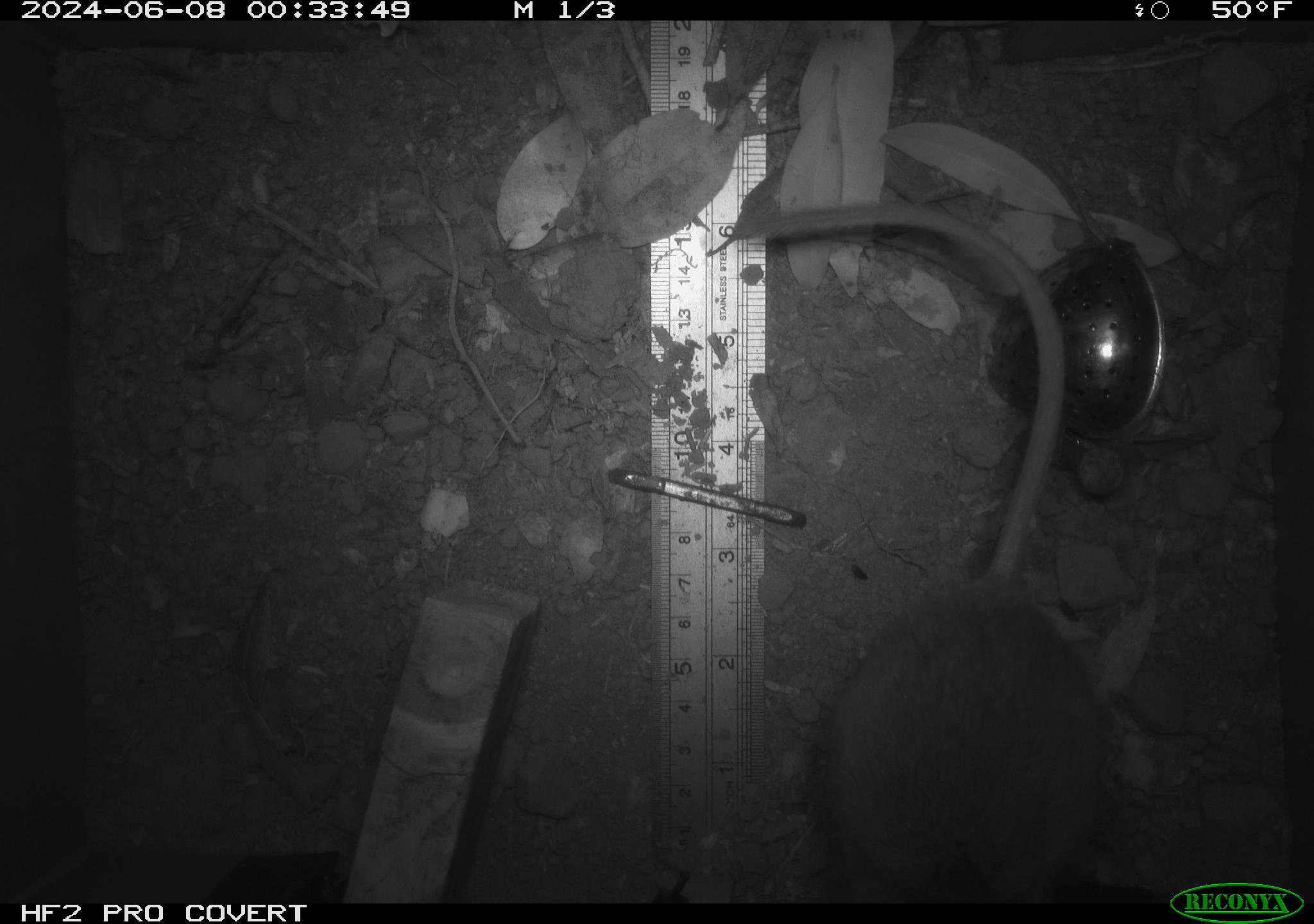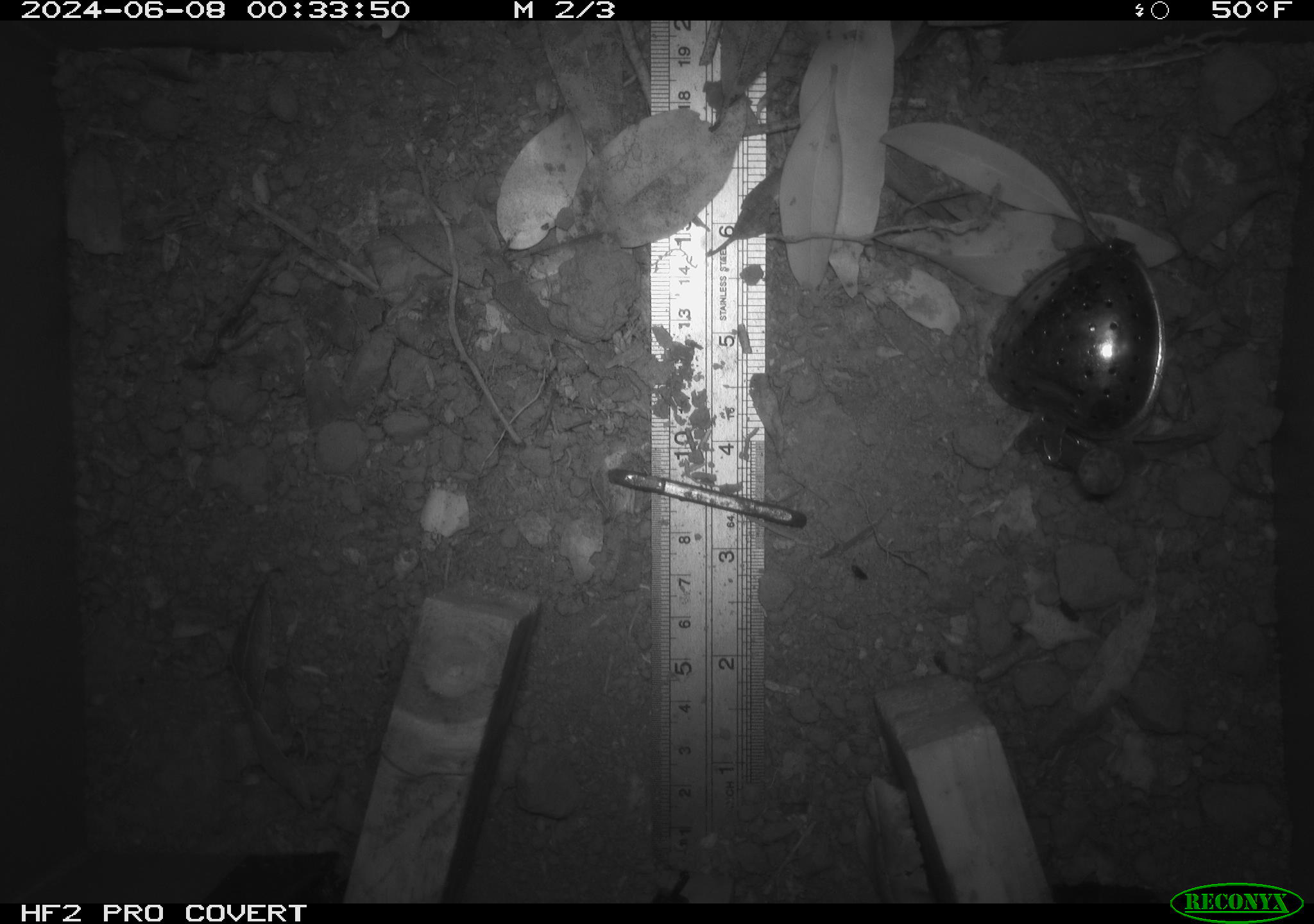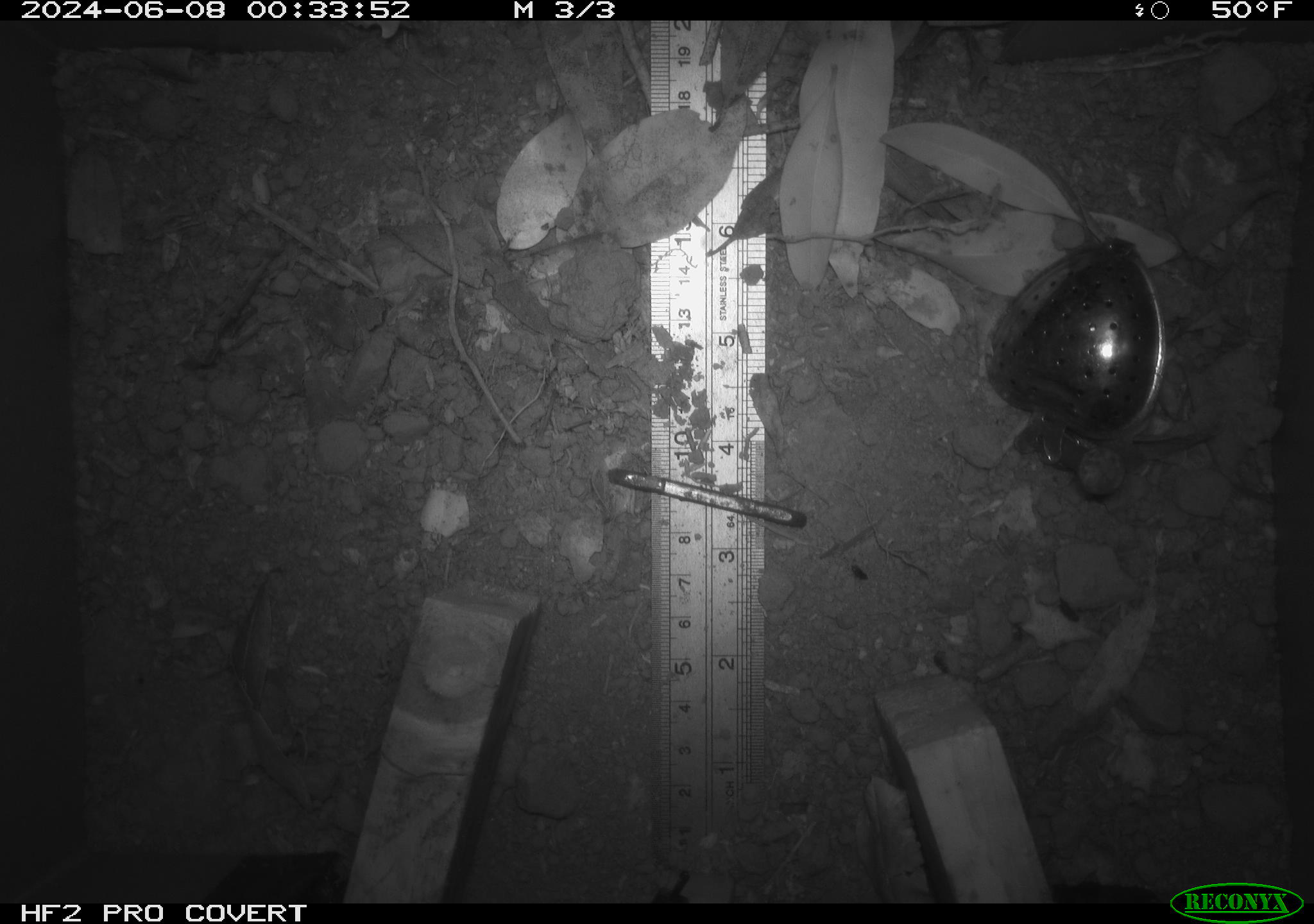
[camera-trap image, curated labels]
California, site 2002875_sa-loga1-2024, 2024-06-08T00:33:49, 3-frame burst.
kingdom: Animalia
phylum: Chordata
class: Mammalia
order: Rodentia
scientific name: Rodentia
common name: rodent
Rodent (Rodentia).